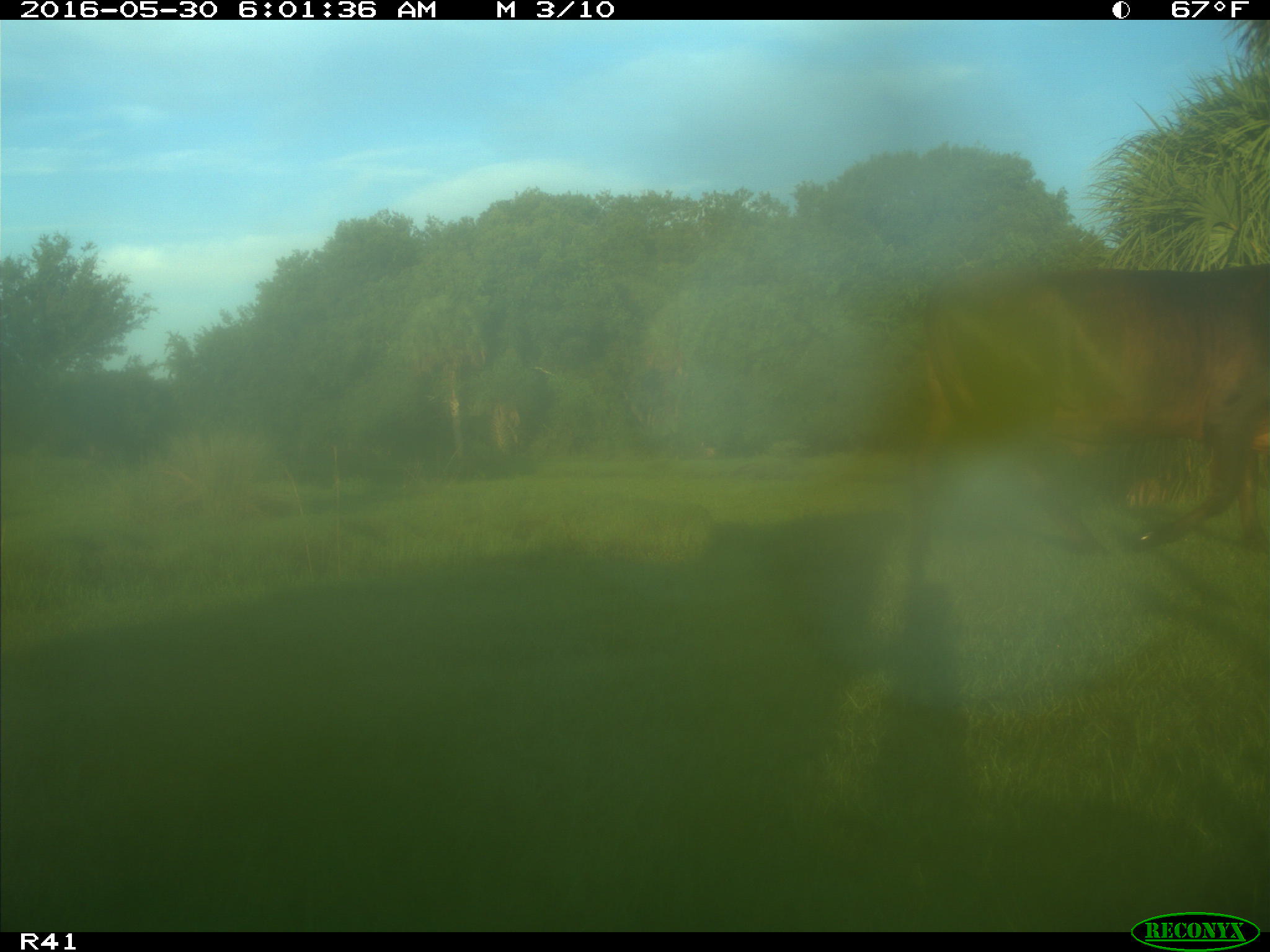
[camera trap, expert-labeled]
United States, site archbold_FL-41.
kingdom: Animalia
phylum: Chordata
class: Mammalia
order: Artiodactyla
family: Bovidae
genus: Bos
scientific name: Bos taurus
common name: domestic cow